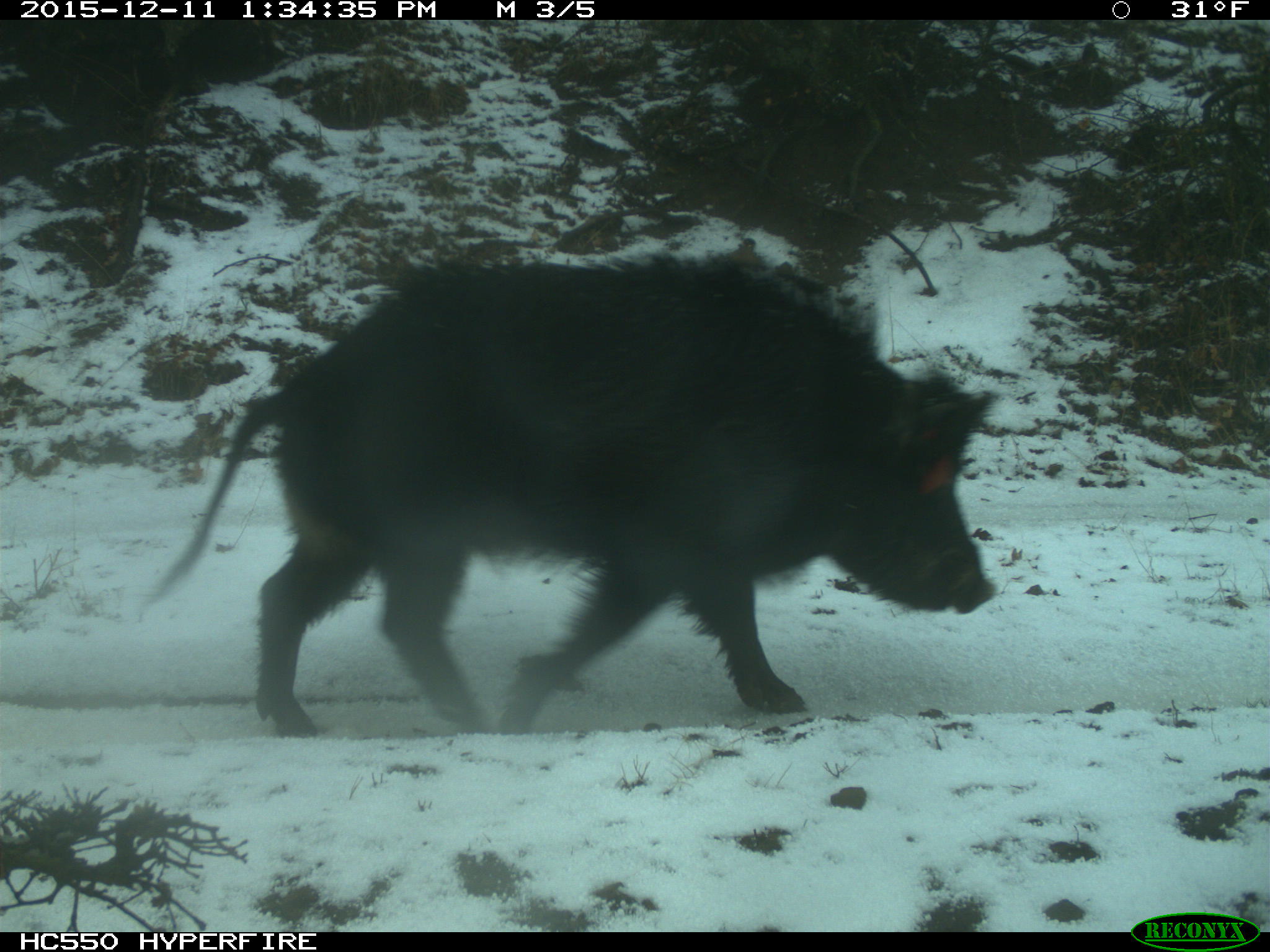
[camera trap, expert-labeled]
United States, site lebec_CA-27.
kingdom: Animalia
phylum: Chordata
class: Mammalia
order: Artiodactyla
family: Suidae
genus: Sus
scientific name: Sus scrofa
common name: wild boar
Sus scrofa (wild boar).